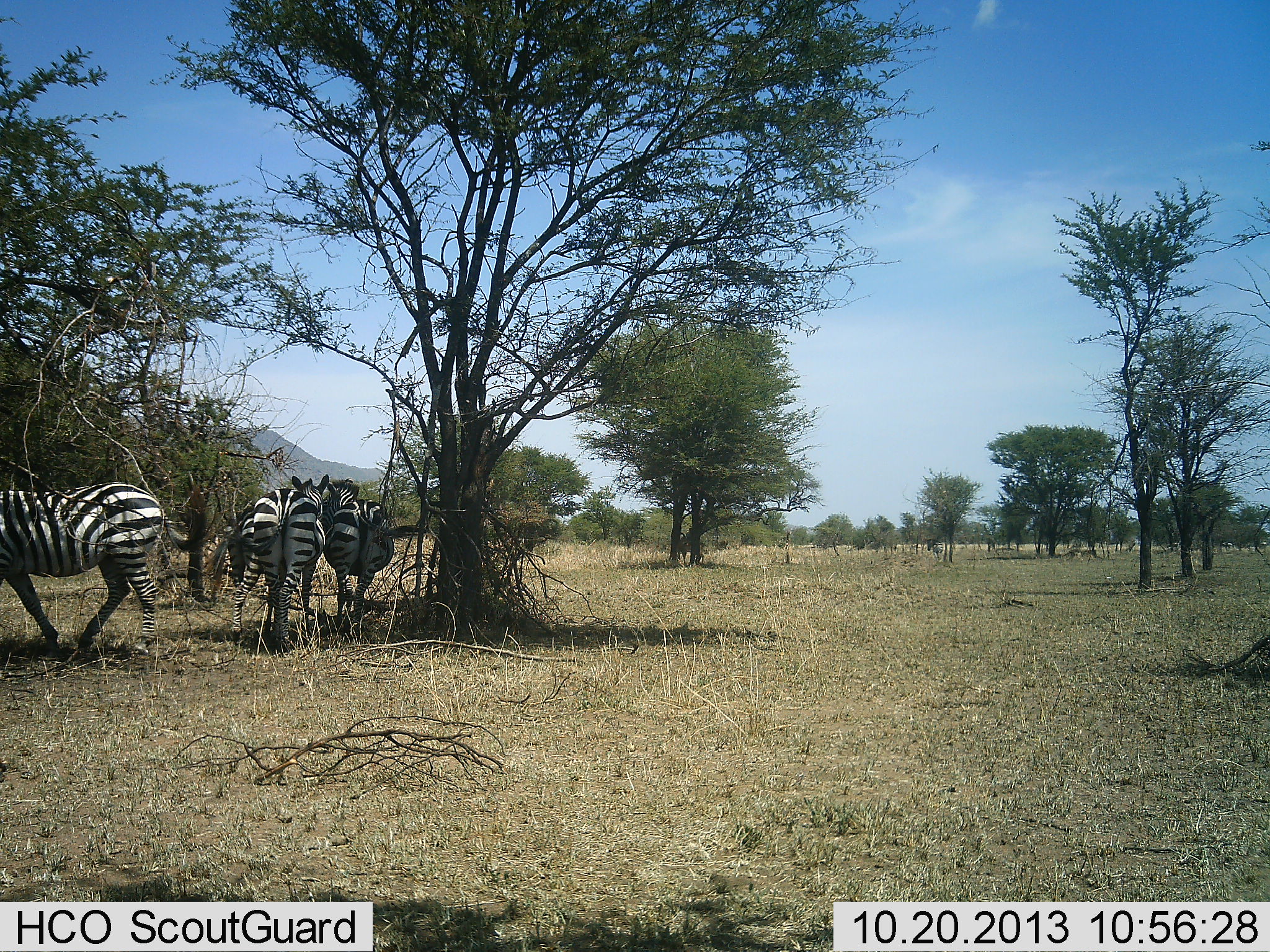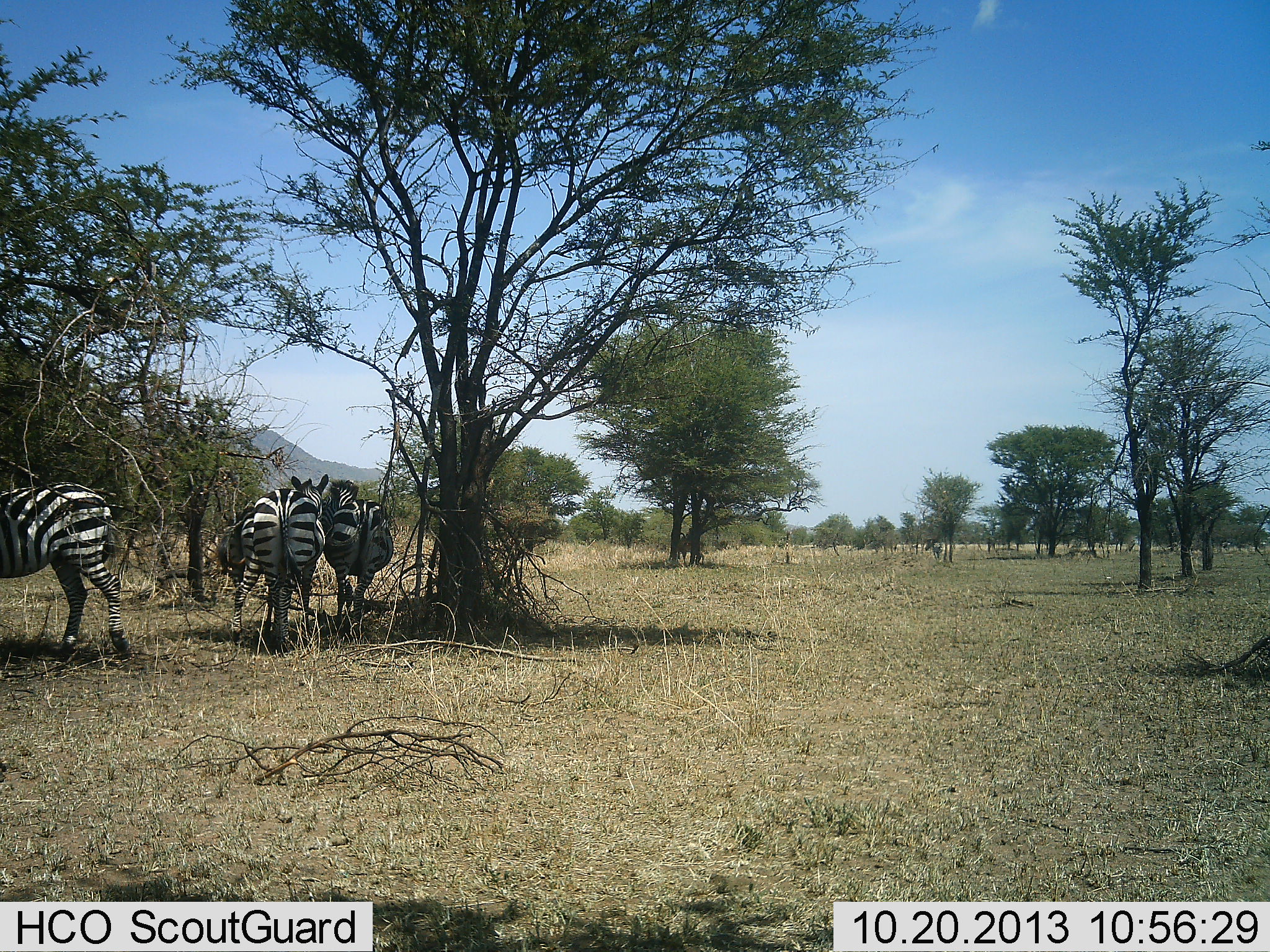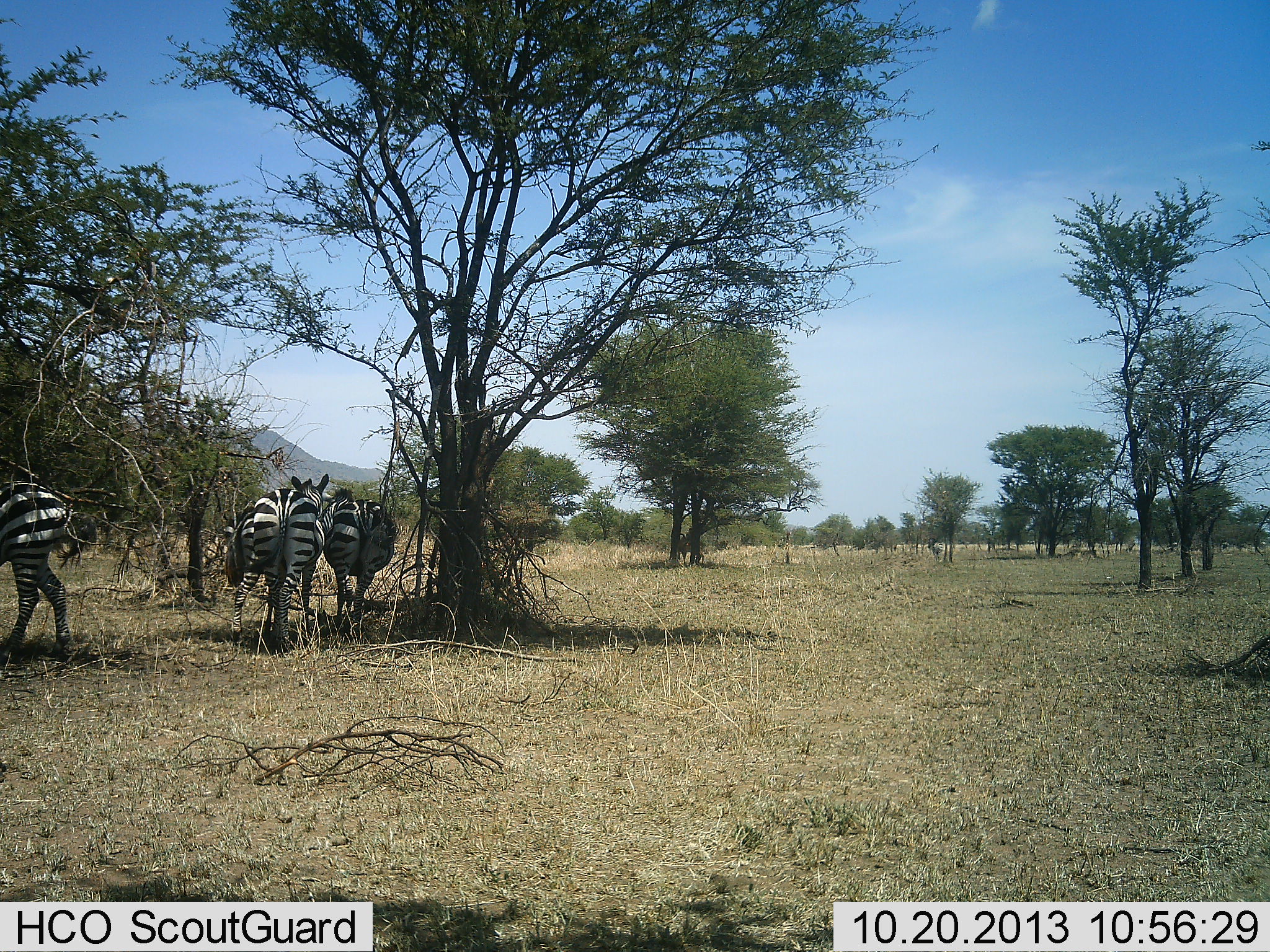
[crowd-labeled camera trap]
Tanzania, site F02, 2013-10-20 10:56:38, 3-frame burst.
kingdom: Animalia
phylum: Chordata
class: Mammalia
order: Perissodactyla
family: Equidae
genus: Equus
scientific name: Equus quagga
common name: plains zebra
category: zebra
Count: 4.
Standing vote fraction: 80%.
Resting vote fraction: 0%.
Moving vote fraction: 60%.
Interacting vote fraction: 0%.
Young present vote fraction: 0%.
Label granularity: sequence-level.